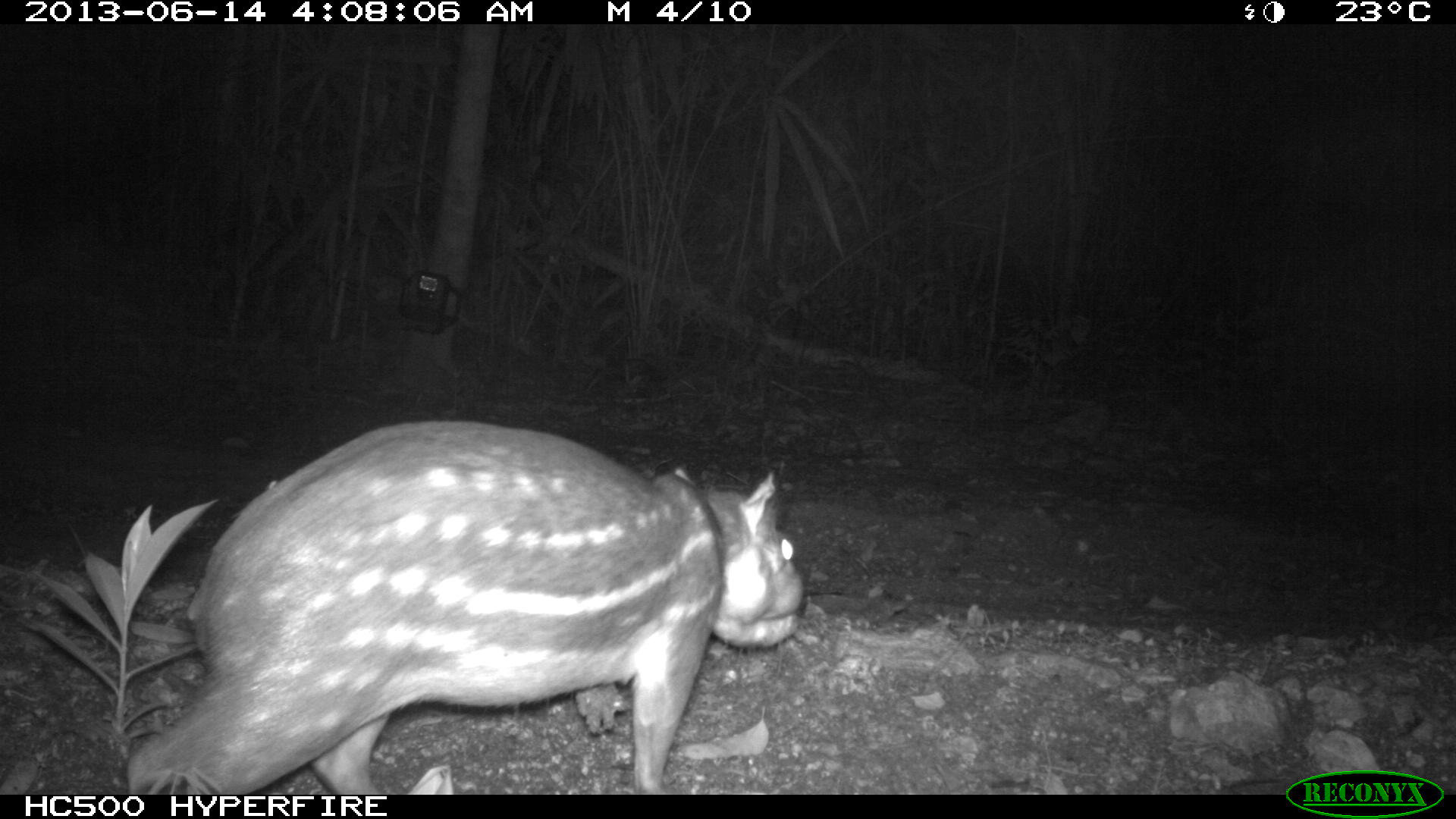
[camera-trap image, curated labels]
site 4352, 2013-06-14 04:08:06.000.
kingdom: Animalia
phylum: Chordata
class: Mammalia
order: Rodentia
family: Cuniculidae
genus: Cuniculus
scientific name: Cuniculus paca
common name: lowland paca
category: agouti paca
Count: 1.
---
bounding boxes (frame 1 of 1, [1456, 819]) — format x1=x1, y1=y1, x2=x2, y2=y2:
agouti paca: x1=121, y1=415, x2=807, y2=792